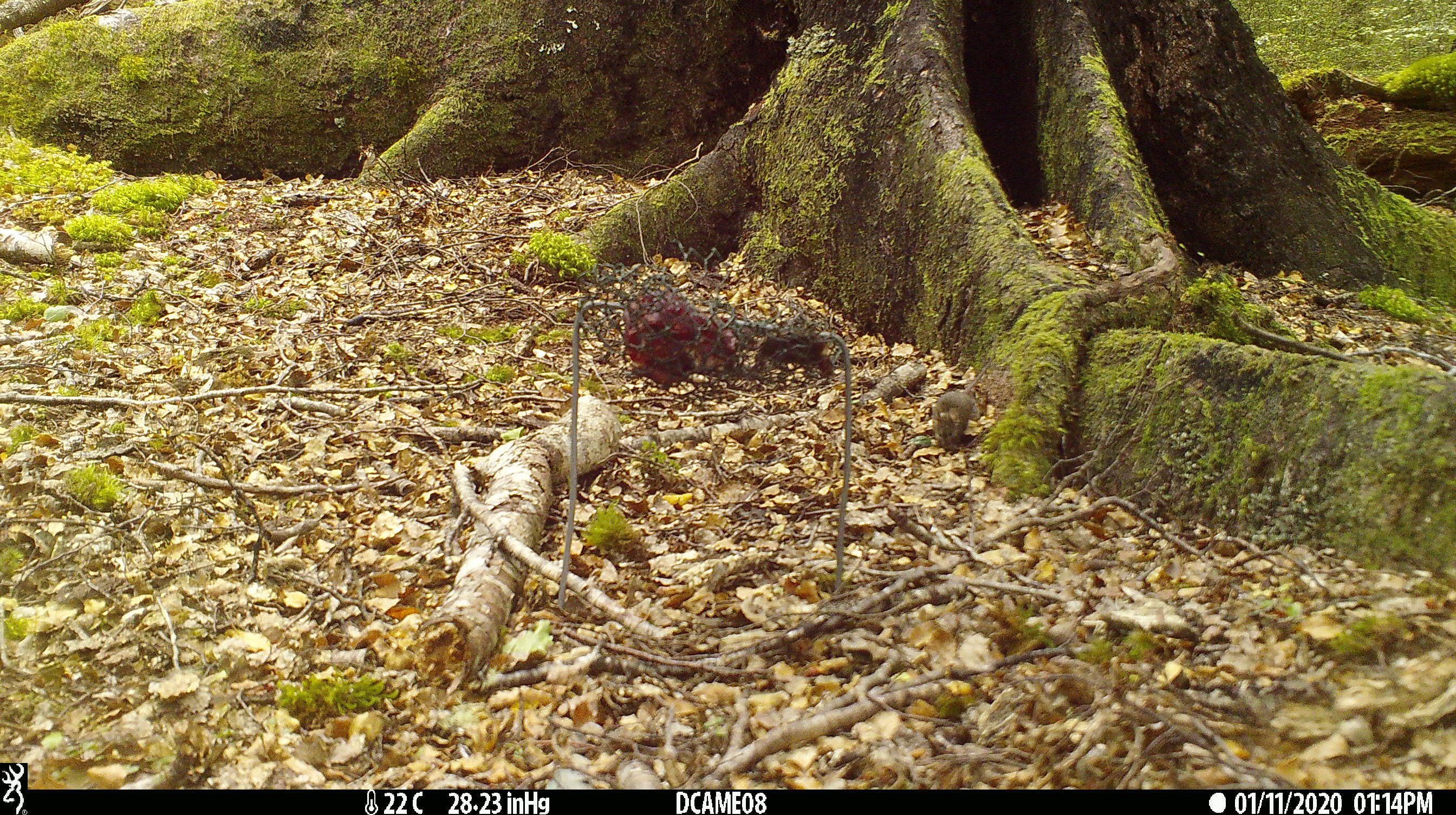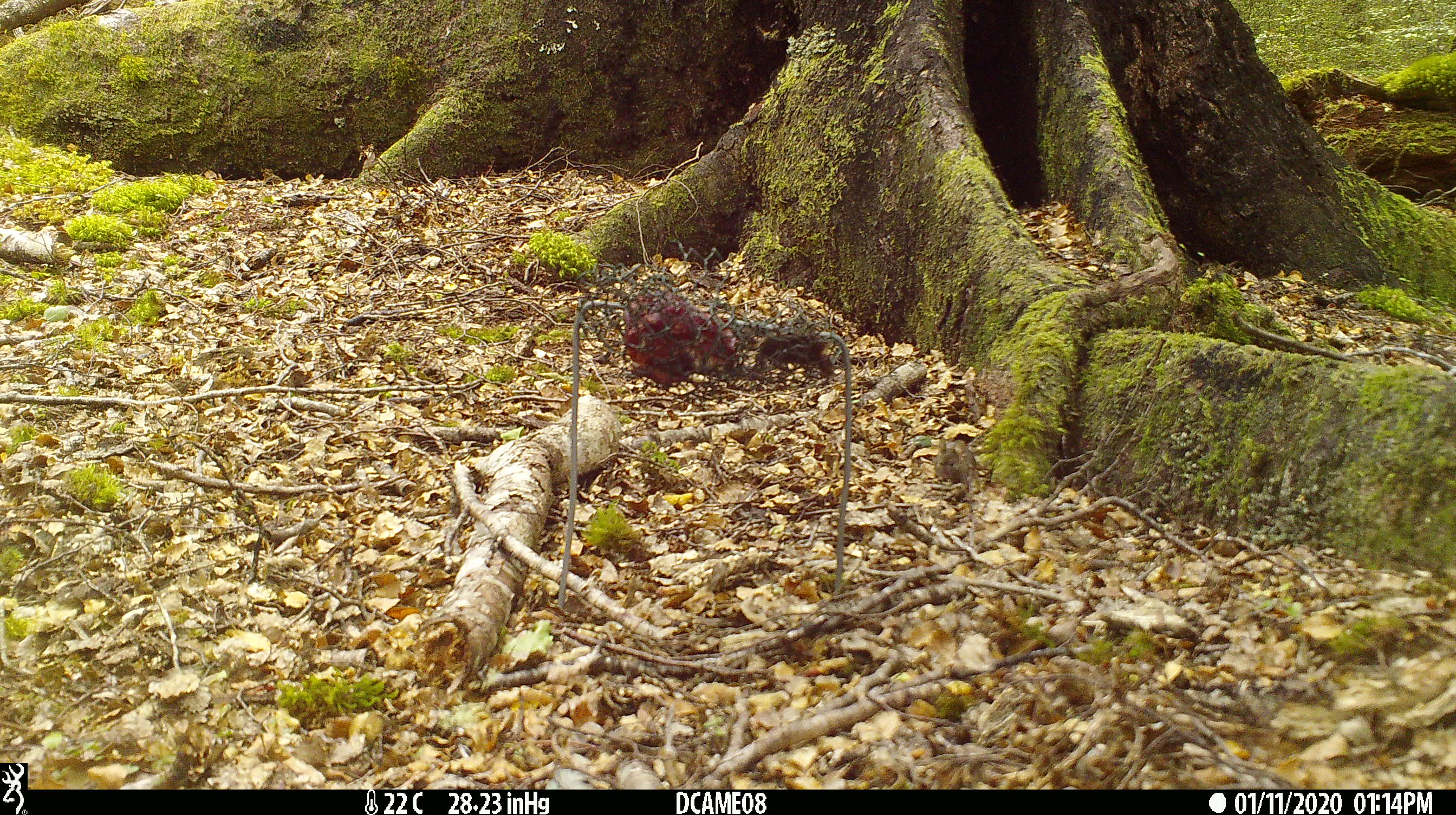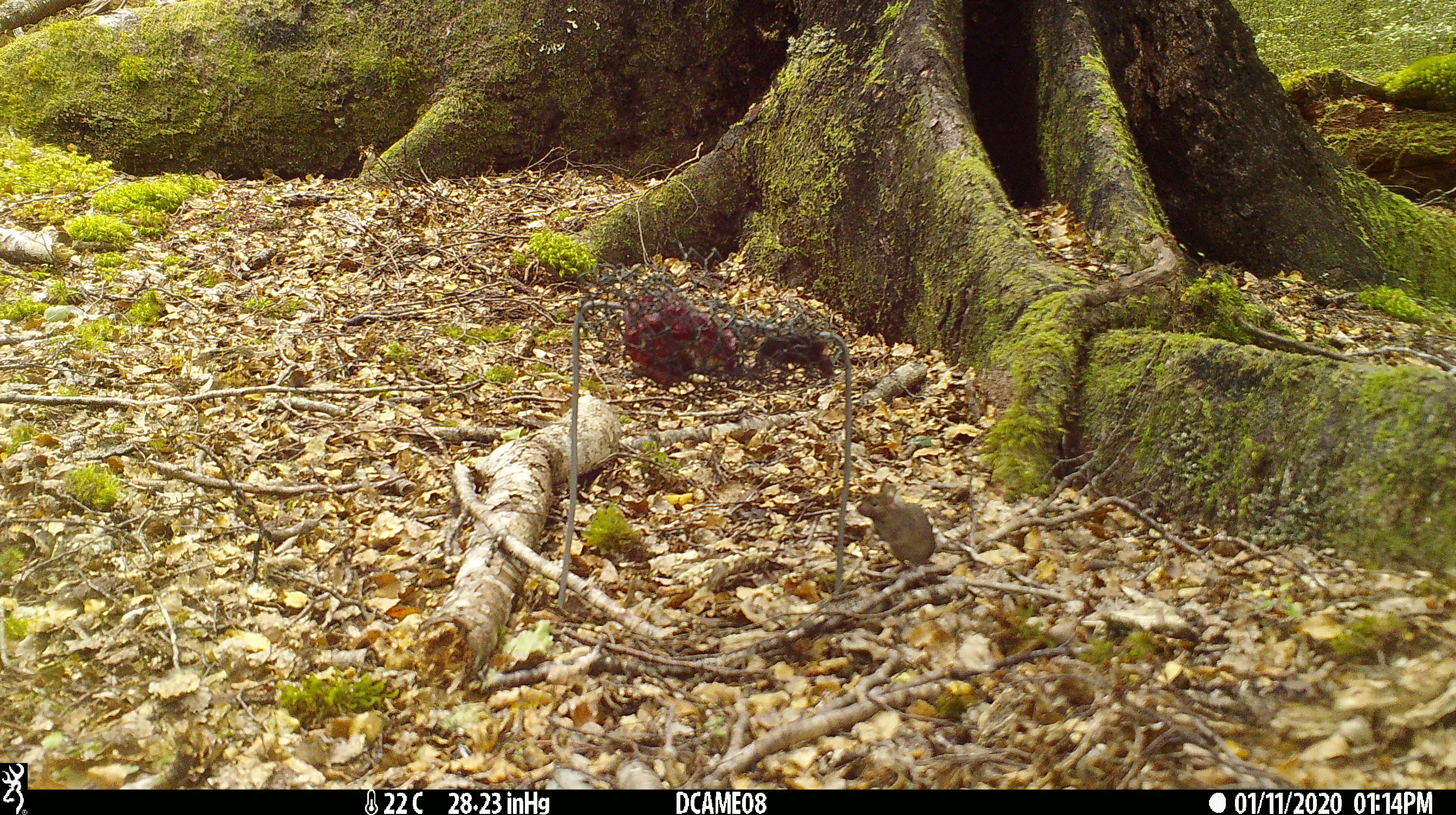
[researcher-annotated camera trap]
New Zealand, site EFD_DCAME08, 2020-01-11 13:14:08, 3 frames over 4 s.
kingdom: Animalia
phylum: Chordata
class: Mammalia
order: Rodentia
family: Muridae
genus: Mus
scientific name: Mus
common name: mouse